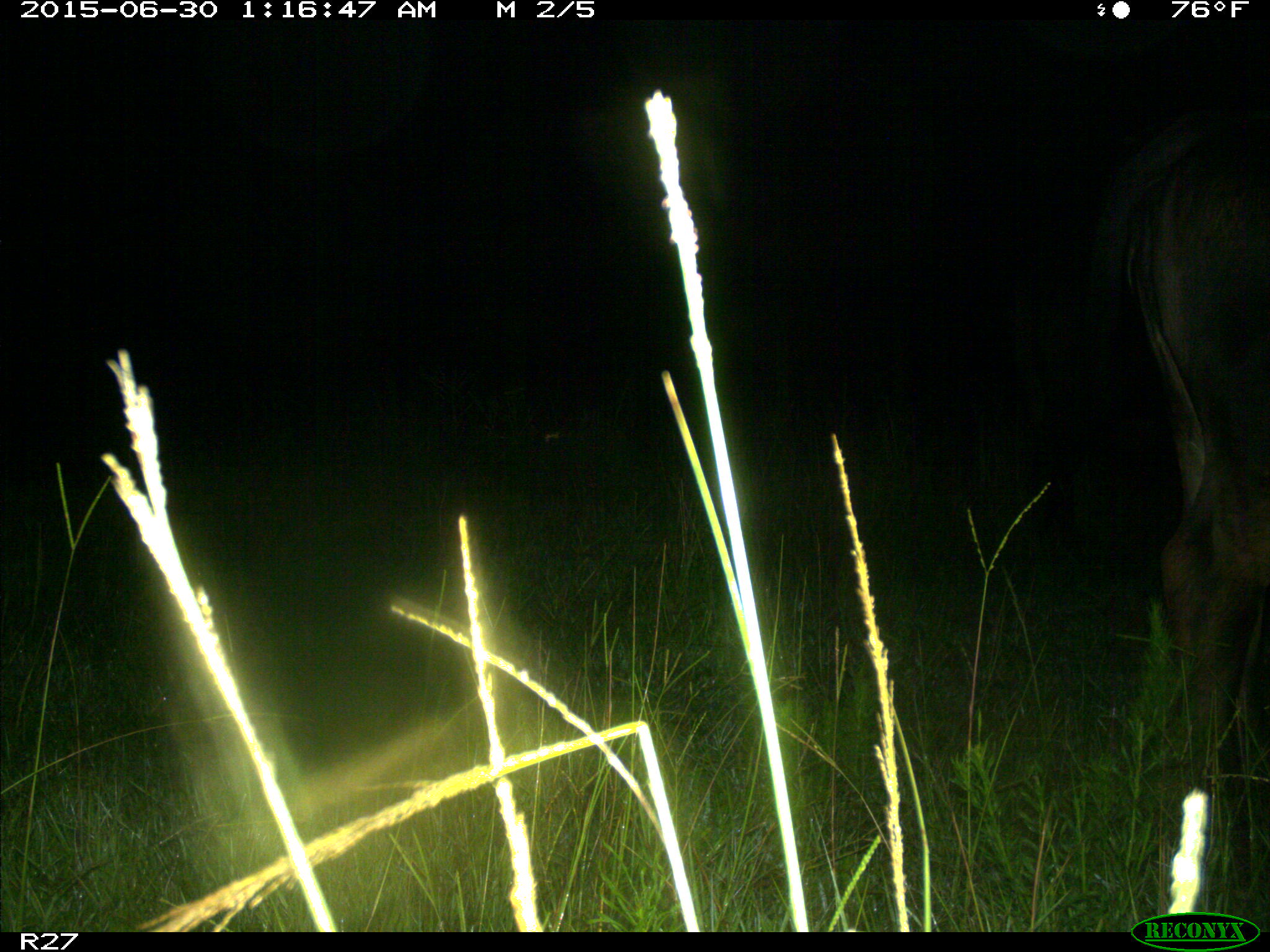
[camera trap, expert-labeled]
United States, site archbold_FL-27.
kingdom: Animalia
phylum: Chordata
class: Mammalia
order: Artiodactyla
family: Bovidae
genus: Bos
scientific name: Bos taurus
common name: domestic cow